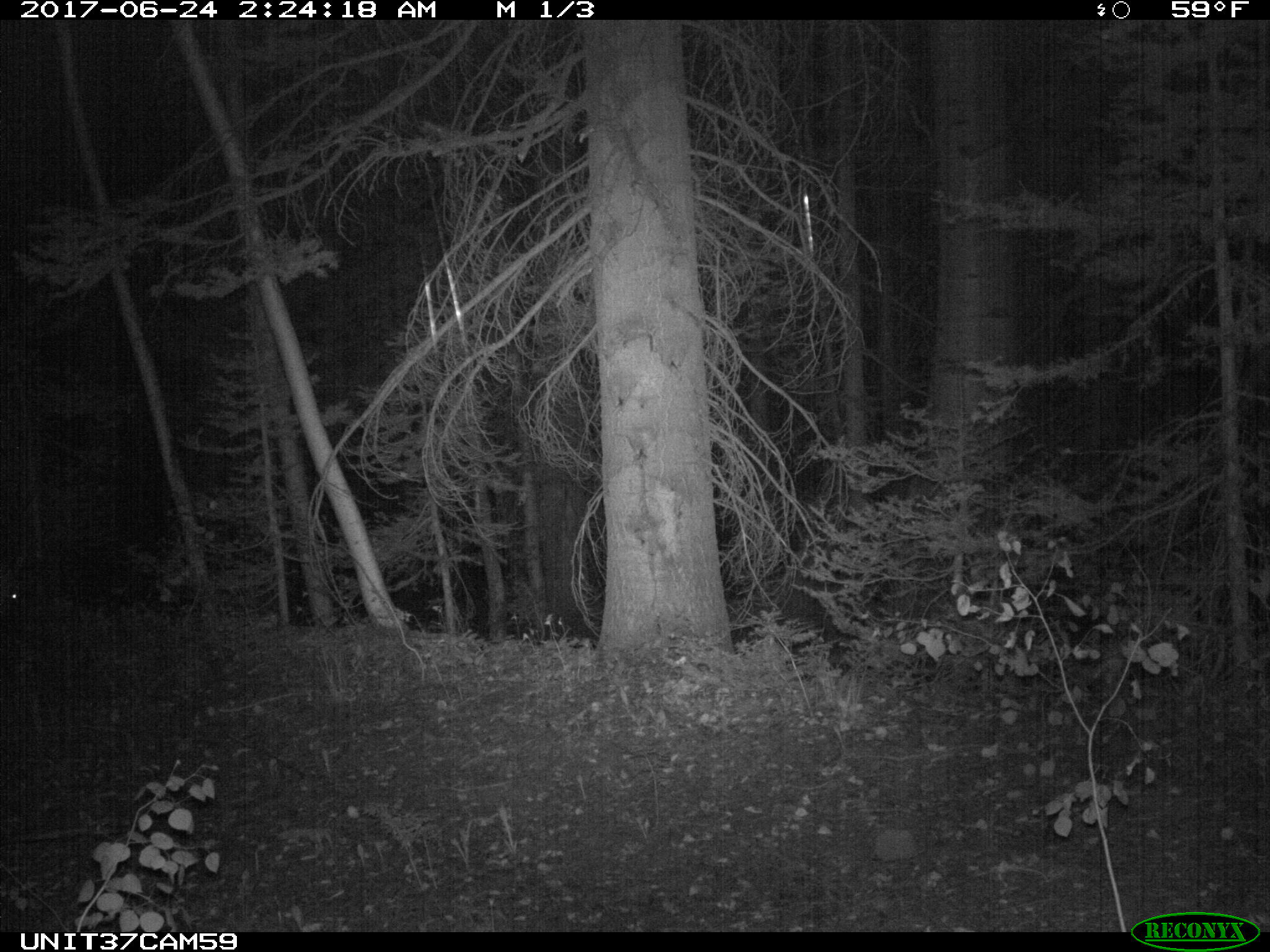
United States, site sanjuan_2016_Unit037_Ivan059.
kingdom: Animalia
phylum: Chordata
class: Mammalia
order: Artiodactyla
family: Cervidae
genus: Odocoileus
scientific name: Odocoileus hemionus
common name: mule deer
Odocoileus hemionus (mule deer).